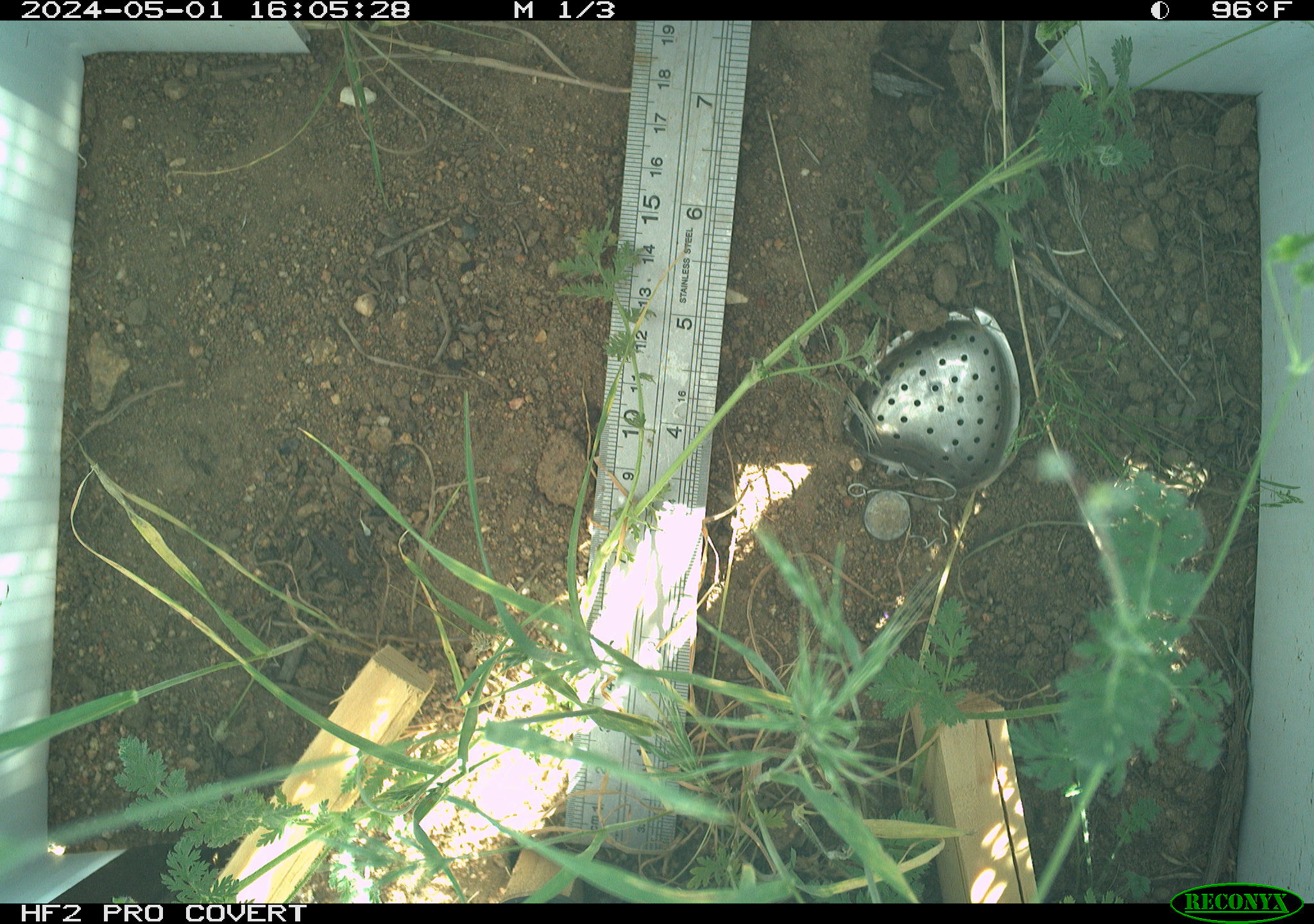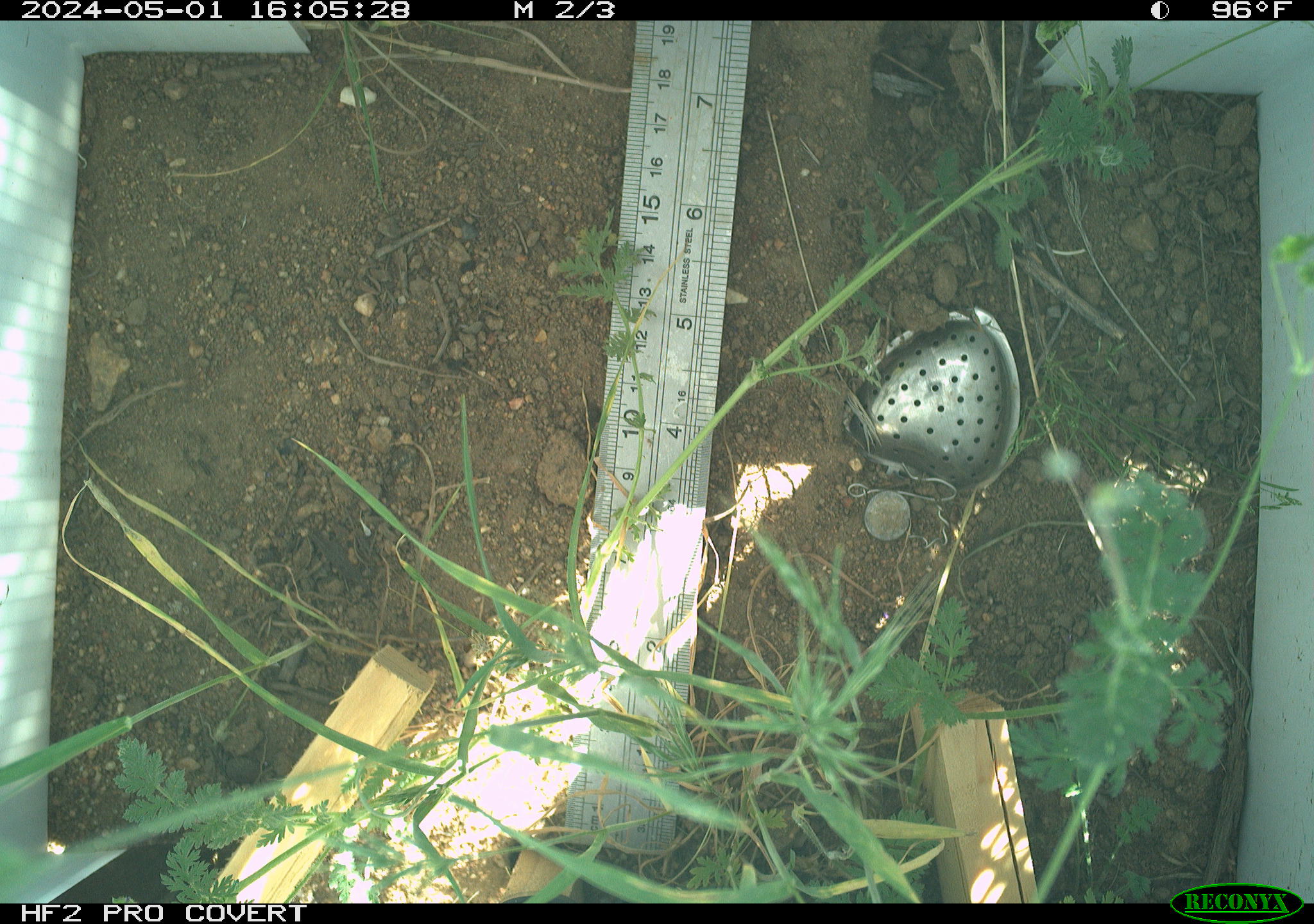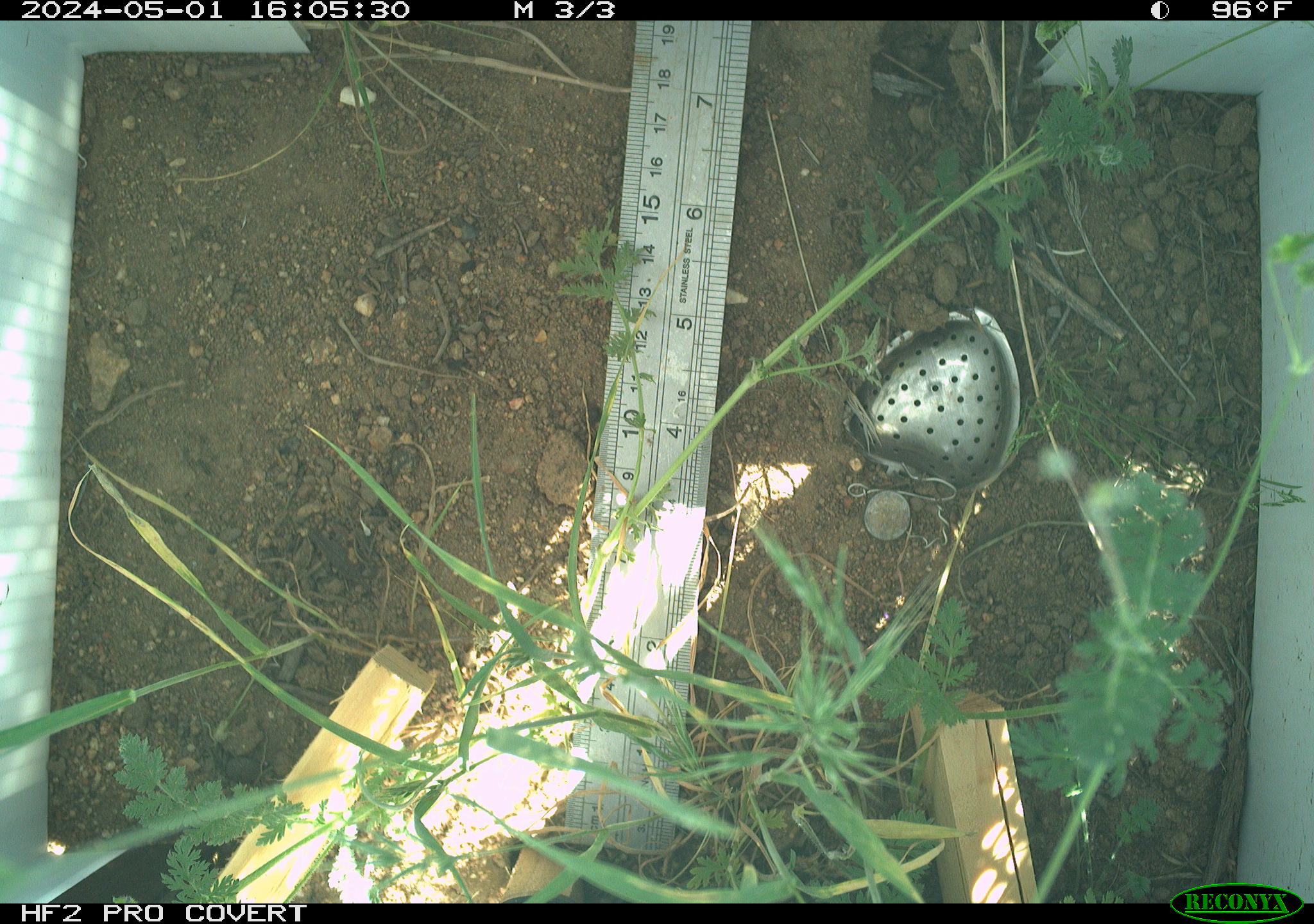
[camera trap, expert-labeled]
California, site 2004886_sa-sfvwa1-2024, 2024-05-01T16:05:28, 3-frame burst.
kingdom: Animalia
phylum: Arthropoda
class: Insecta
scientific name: Insecta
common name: insect